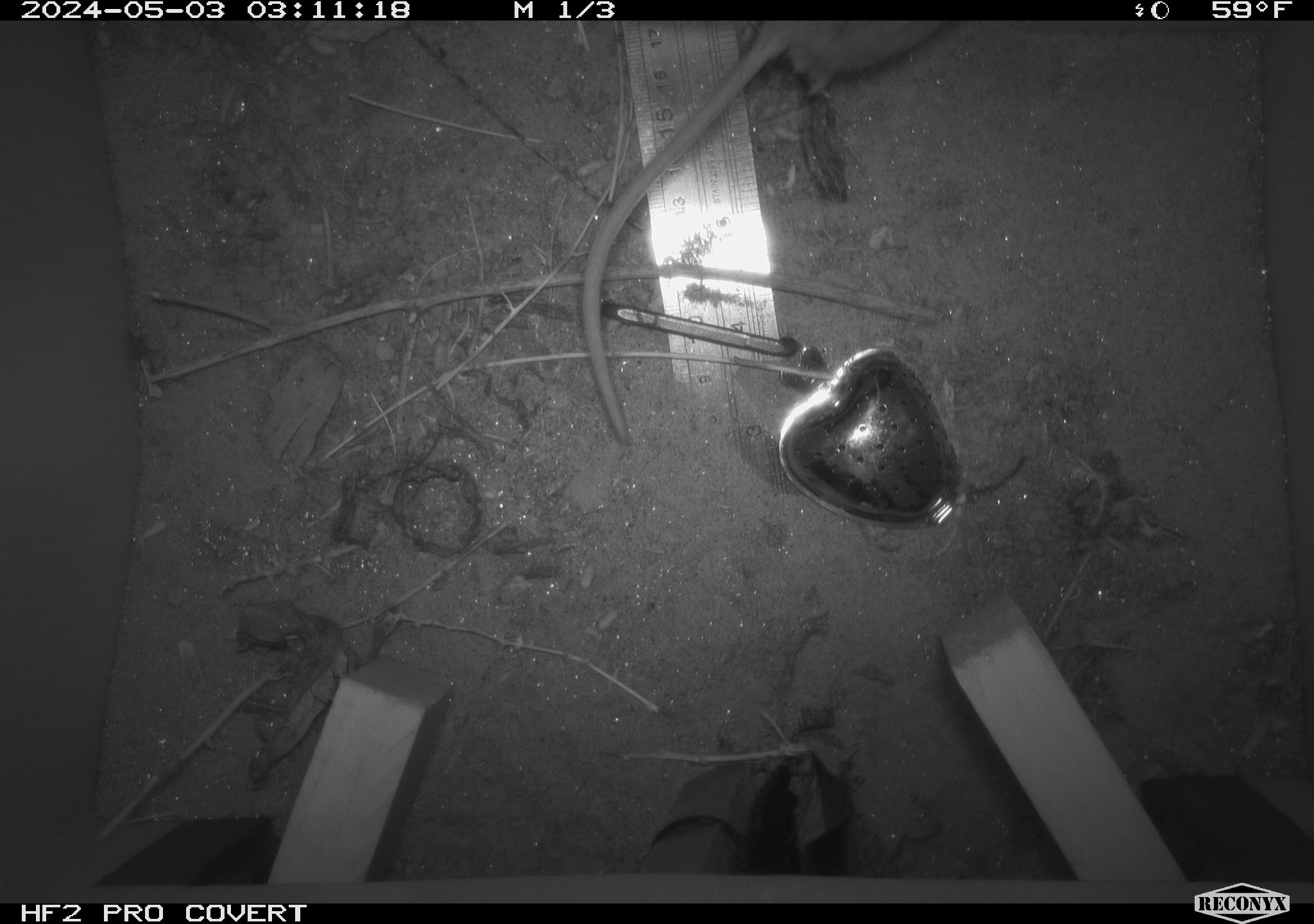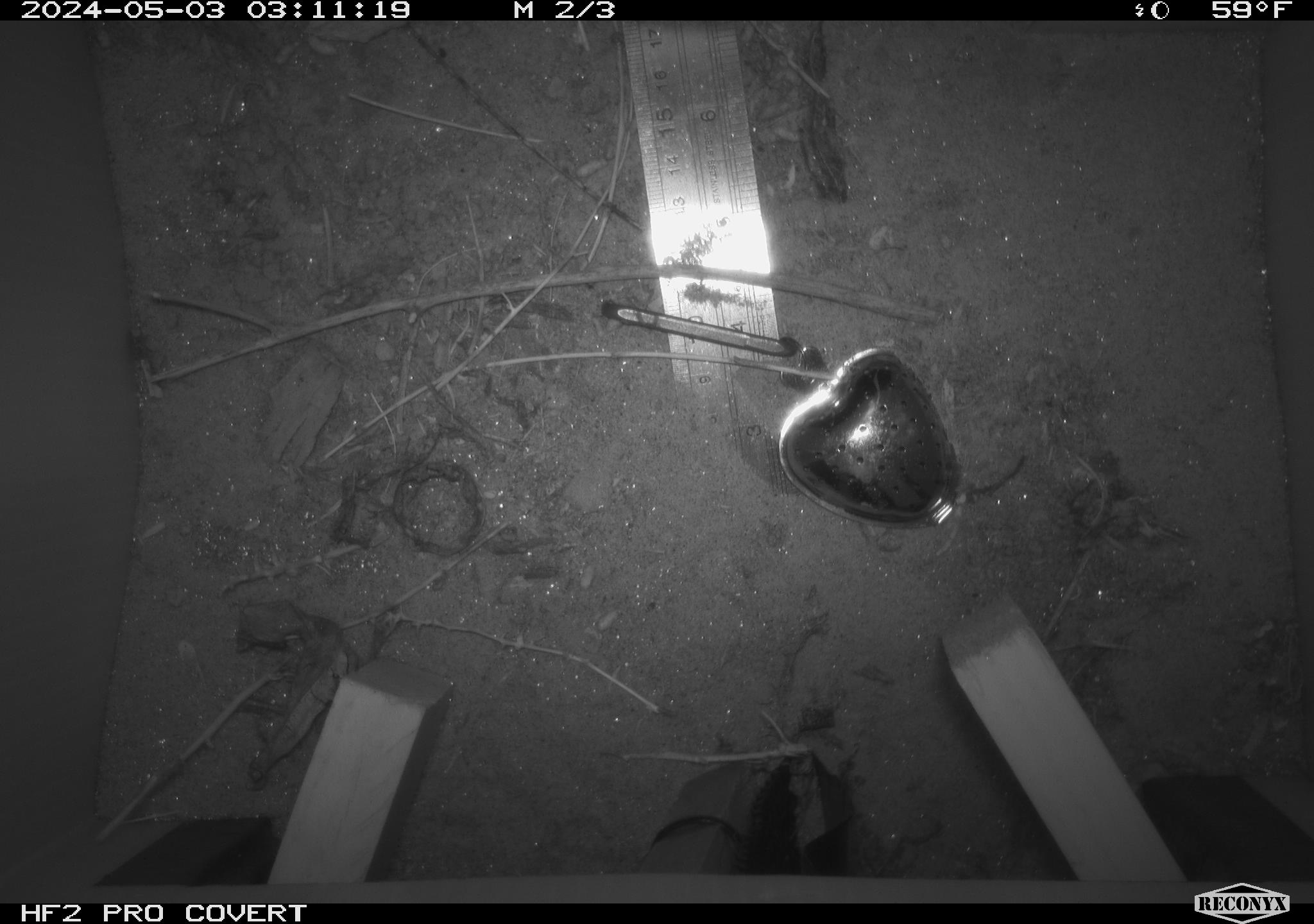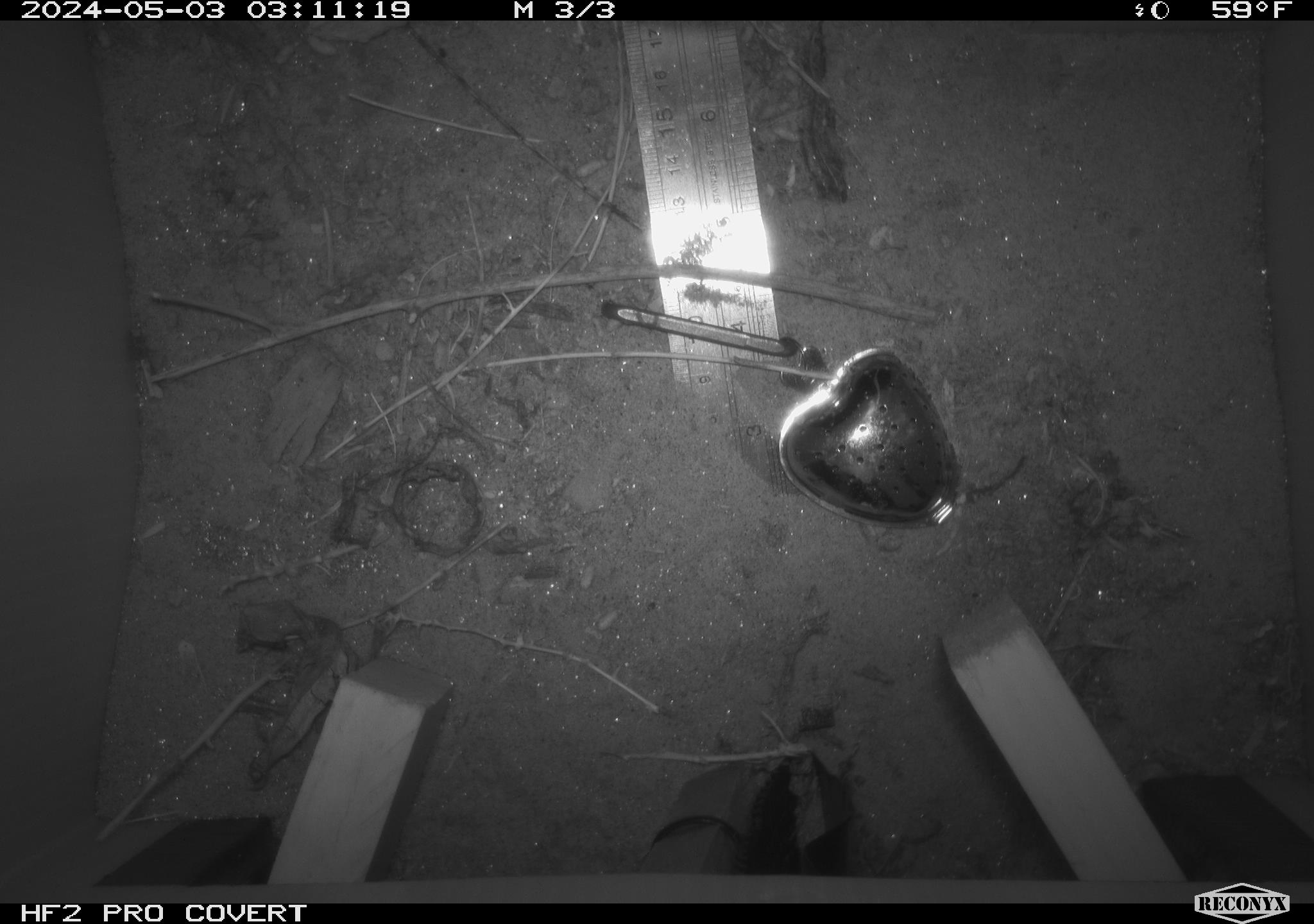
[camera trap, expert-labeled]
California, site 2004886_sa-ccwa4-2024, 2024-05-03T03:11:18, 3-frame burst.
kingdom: Animalia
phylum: Chordata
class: Mammalia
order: Rodentia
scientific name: Rodentia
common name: woodrat or rat or mouse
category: woodrat or rat or mouse species